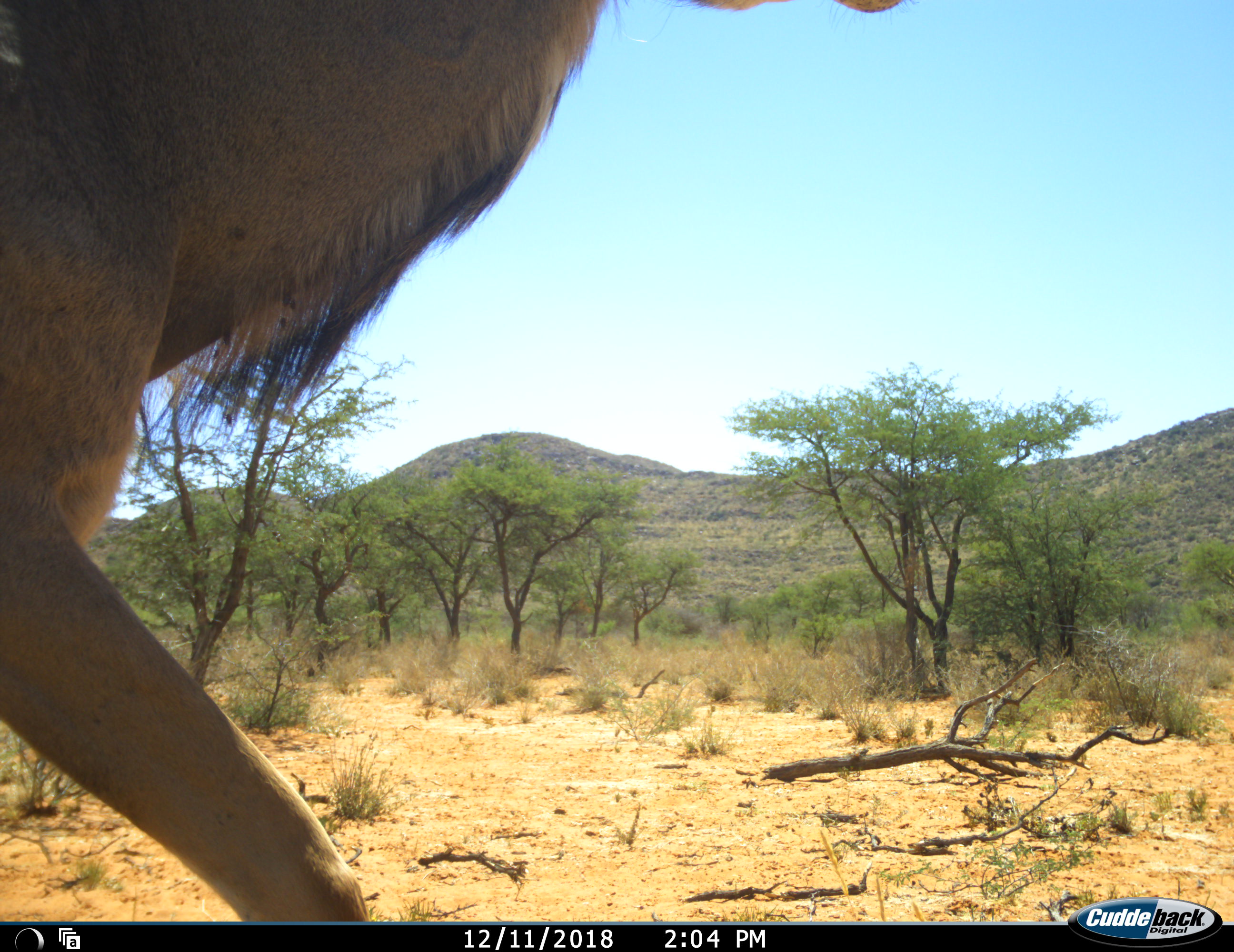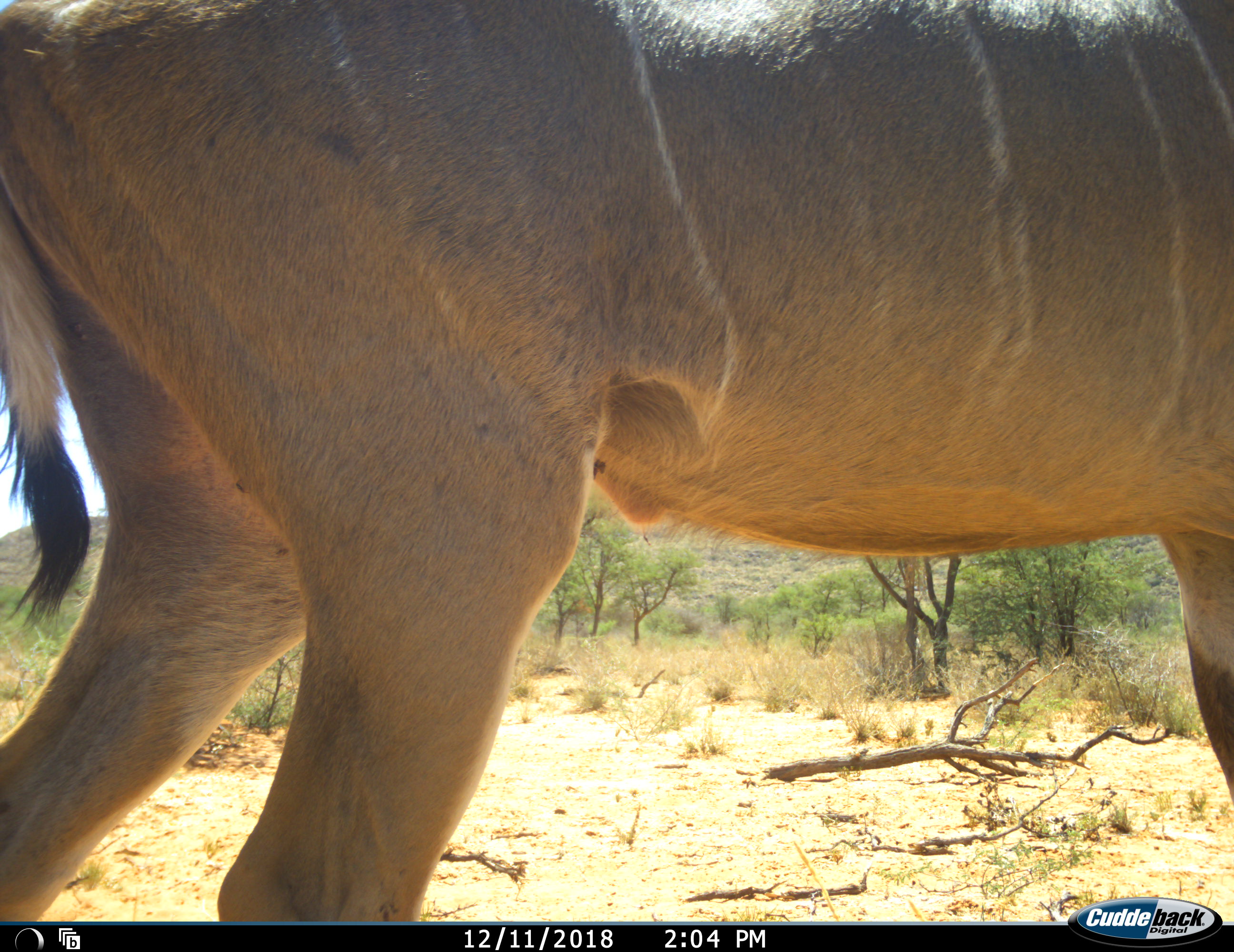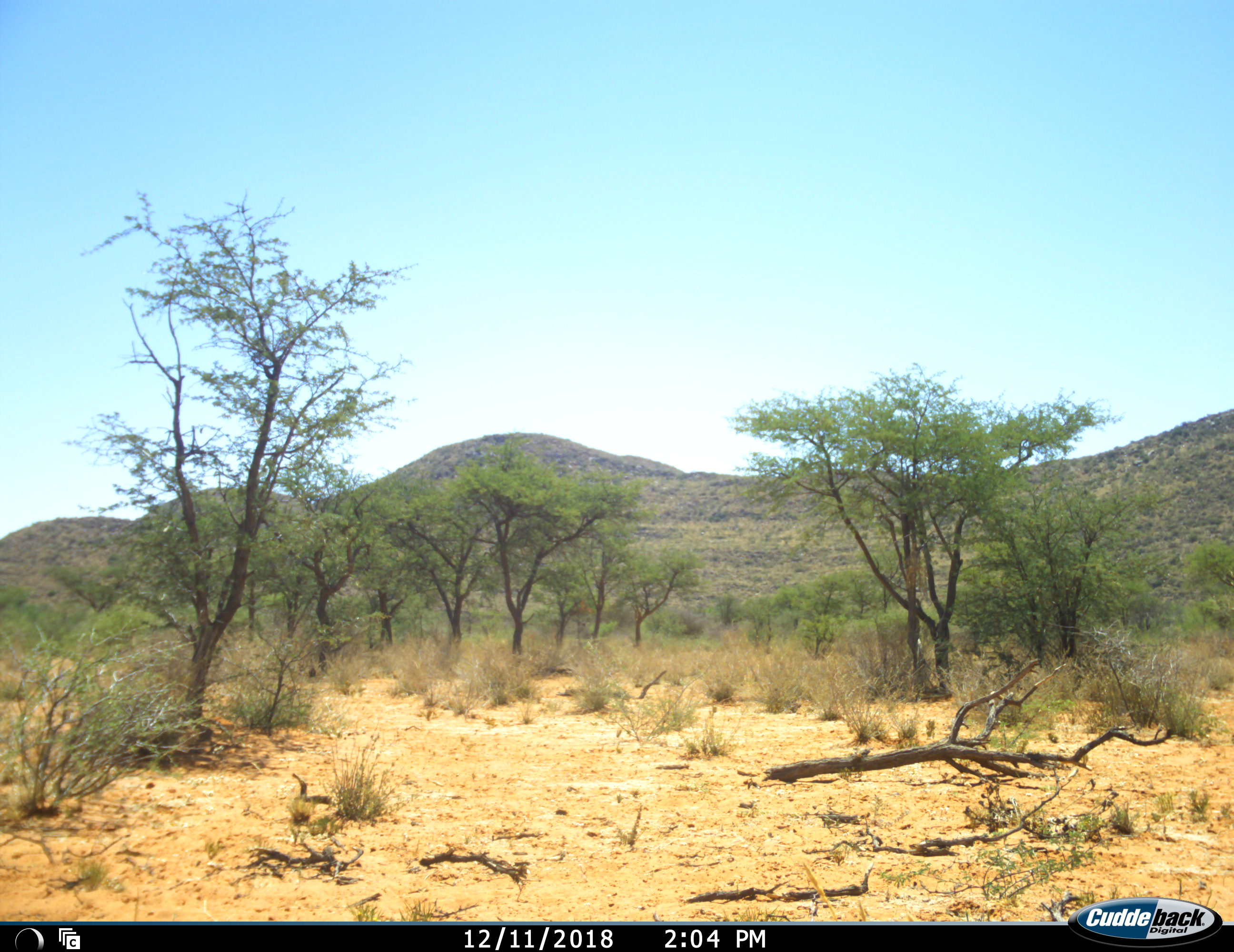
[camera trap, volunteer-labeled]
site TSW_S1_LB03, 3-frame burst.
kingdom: Animalia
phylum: Chordata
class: Mammalia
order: Artiodactyla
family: Bovidae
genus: Tragelaphus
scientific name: Tragelaphus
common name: kudu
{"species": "kudu (Tragelaphus)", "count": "1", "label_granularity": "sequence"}